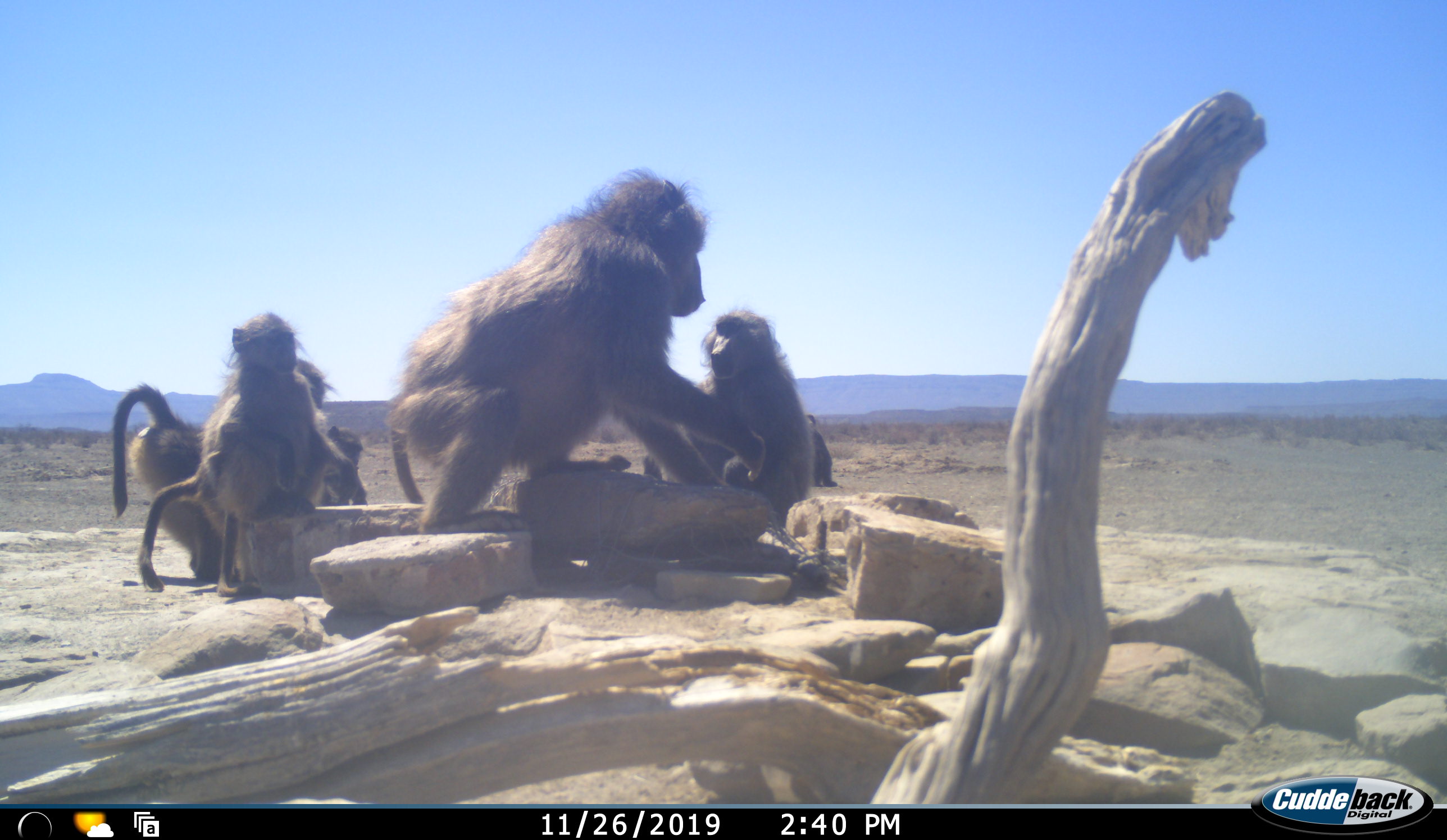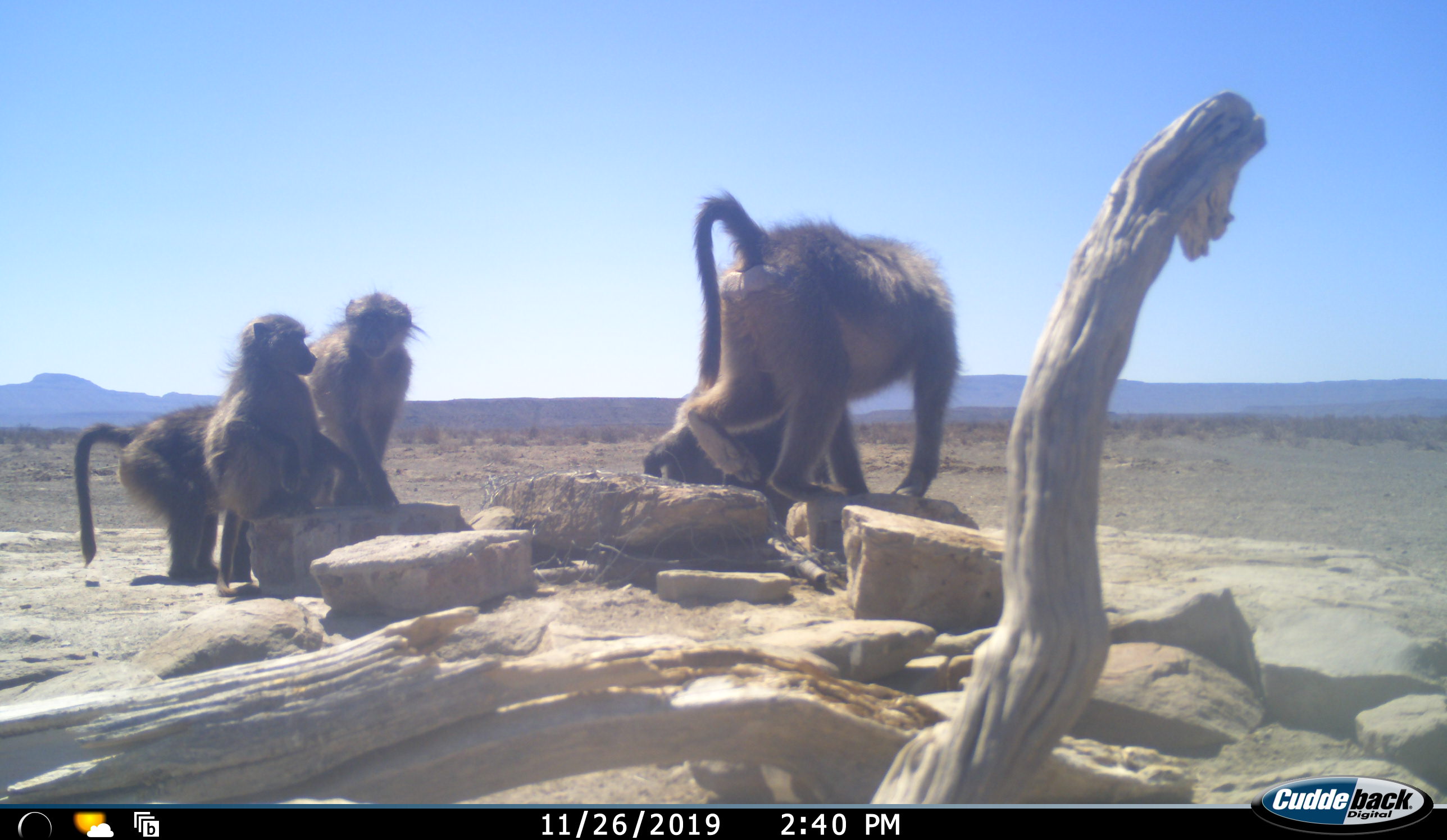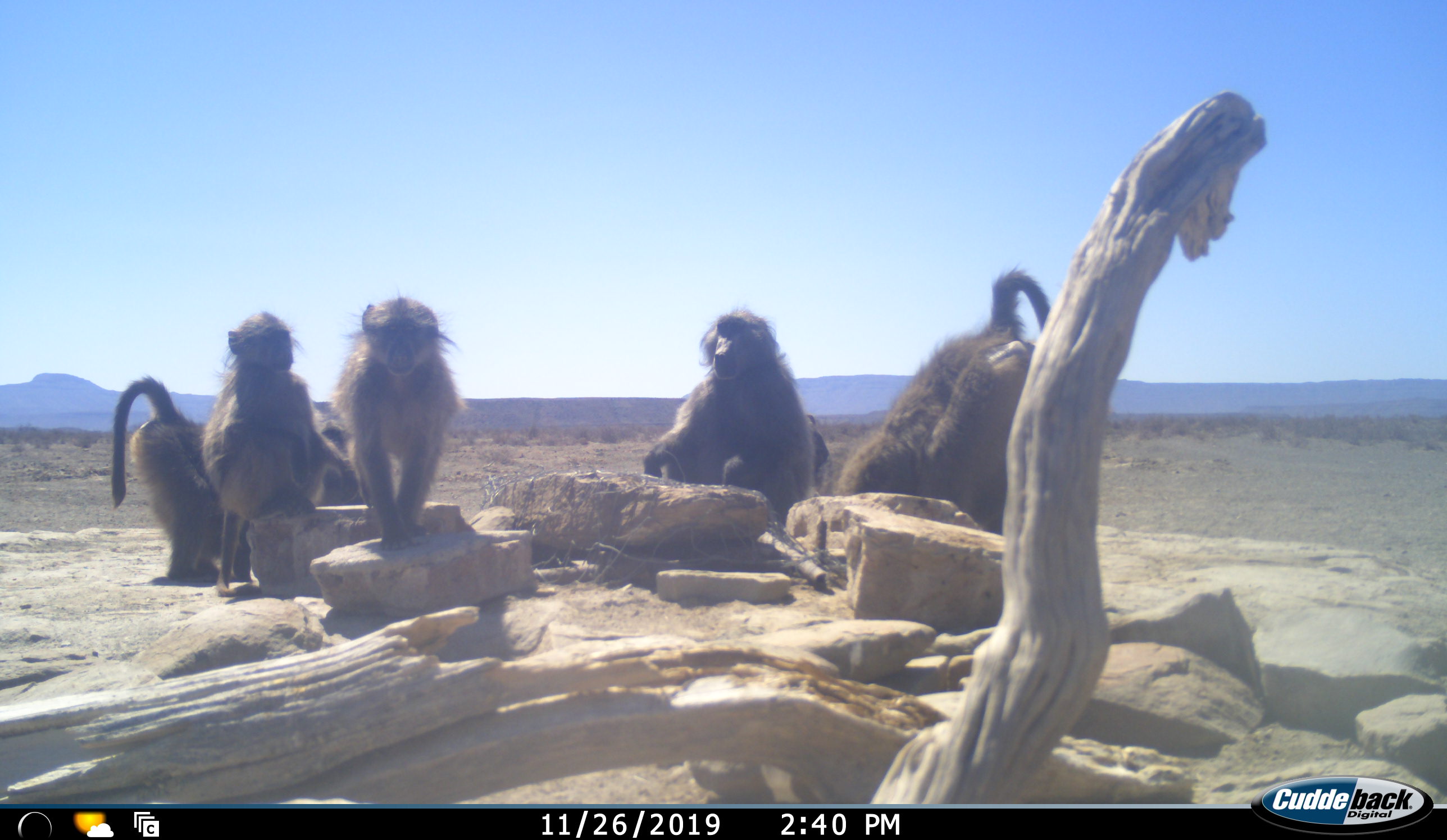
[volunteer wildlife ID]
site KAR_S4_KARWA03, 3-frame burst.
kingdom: Animalia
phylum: Chordata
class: Mammalia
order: Primates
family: Cercopithecidae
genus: Papio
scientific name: Papio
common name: baboon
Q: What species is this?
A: Baboon (Papio).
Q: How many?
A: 6.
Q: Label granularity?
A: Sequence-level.